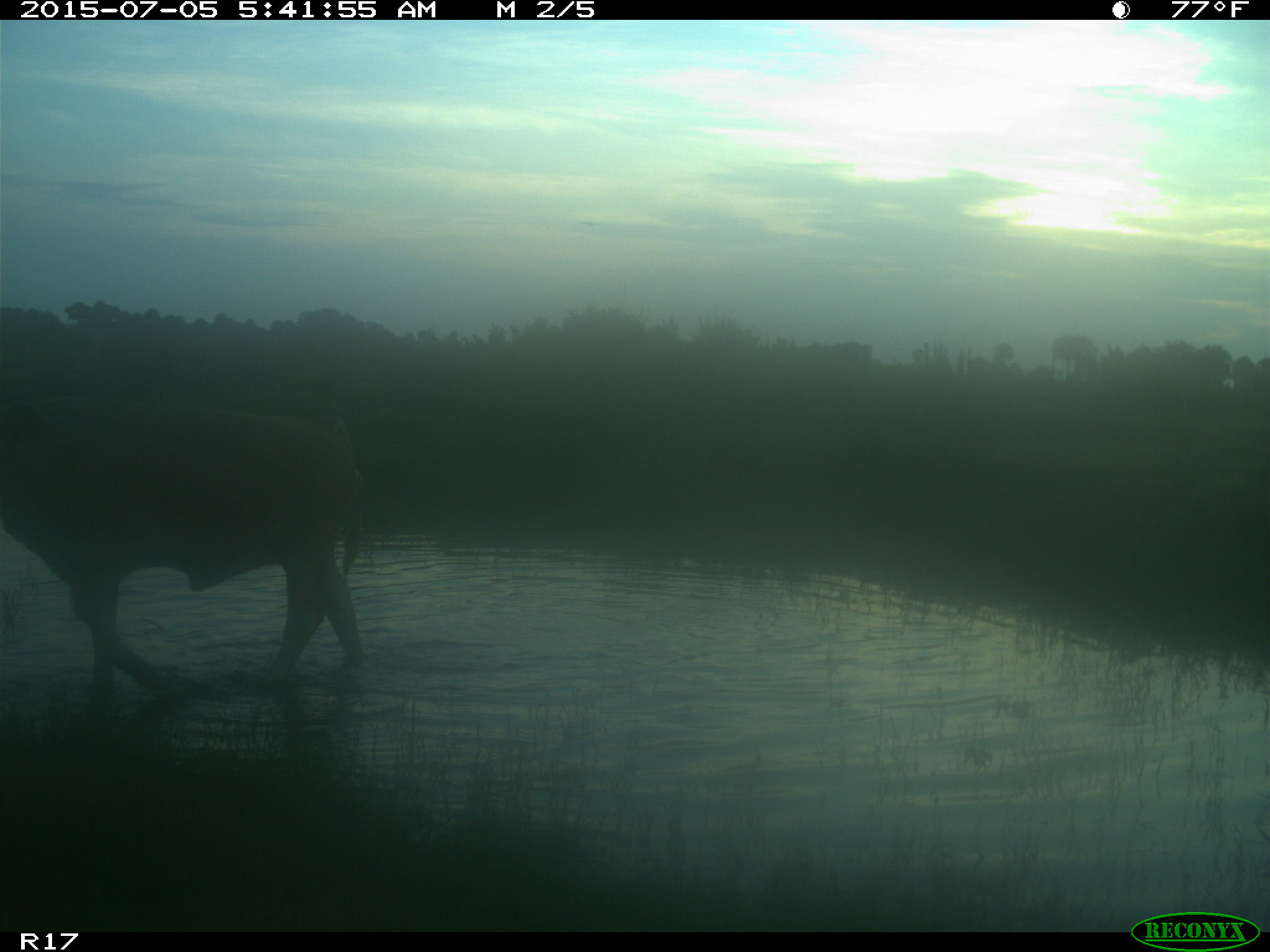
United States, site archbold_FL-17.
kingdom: Animalia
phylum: Chordata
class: Mammalia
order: Artiodactyla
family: Bovidae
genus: Bos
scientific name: Bos taurus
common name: domestic cow